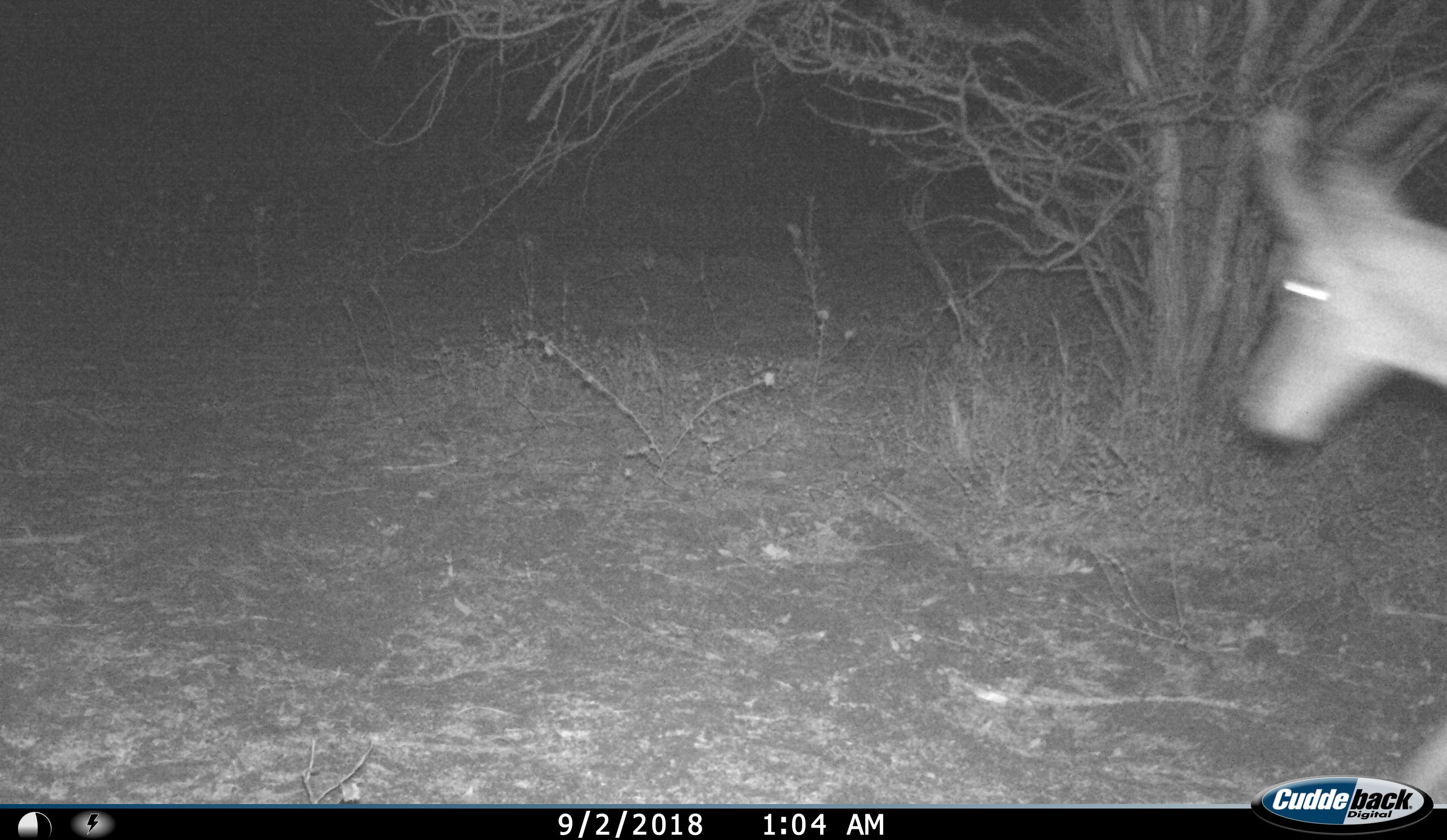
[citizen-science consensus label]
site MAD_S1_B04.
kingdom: Animalia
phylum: Chordata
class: Mammalia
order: Artiodactyla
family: Bovidae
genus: Aepyceros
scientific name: Aepyceros melampus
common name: impala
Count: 1.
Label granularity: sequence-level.